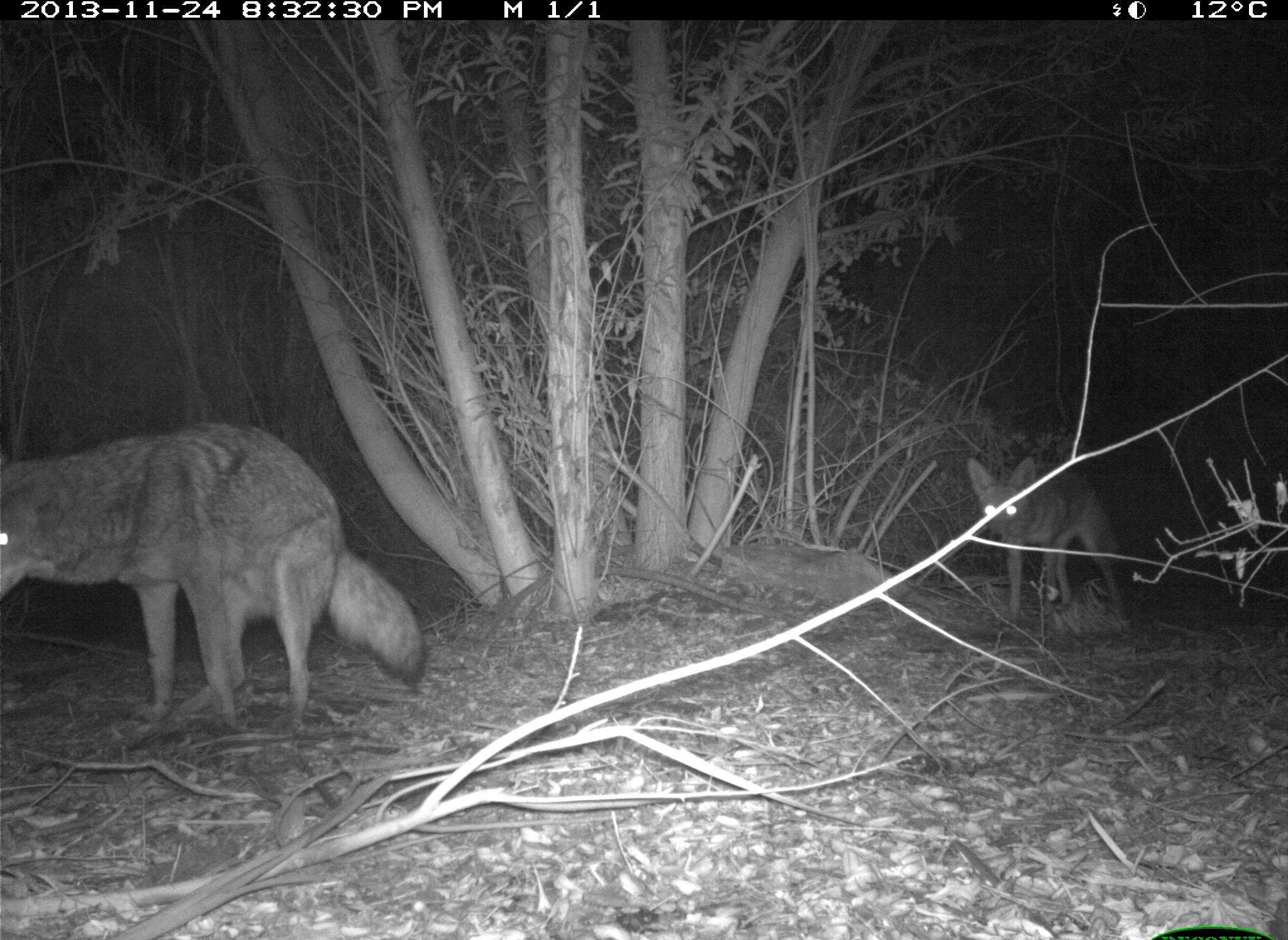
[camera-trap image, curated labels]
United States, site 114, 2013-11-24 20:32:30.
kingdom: Animalia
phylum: Chordata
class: Mammalia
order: Carnivora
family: Canidae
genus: Canis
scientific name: Canis latrans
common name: coyote